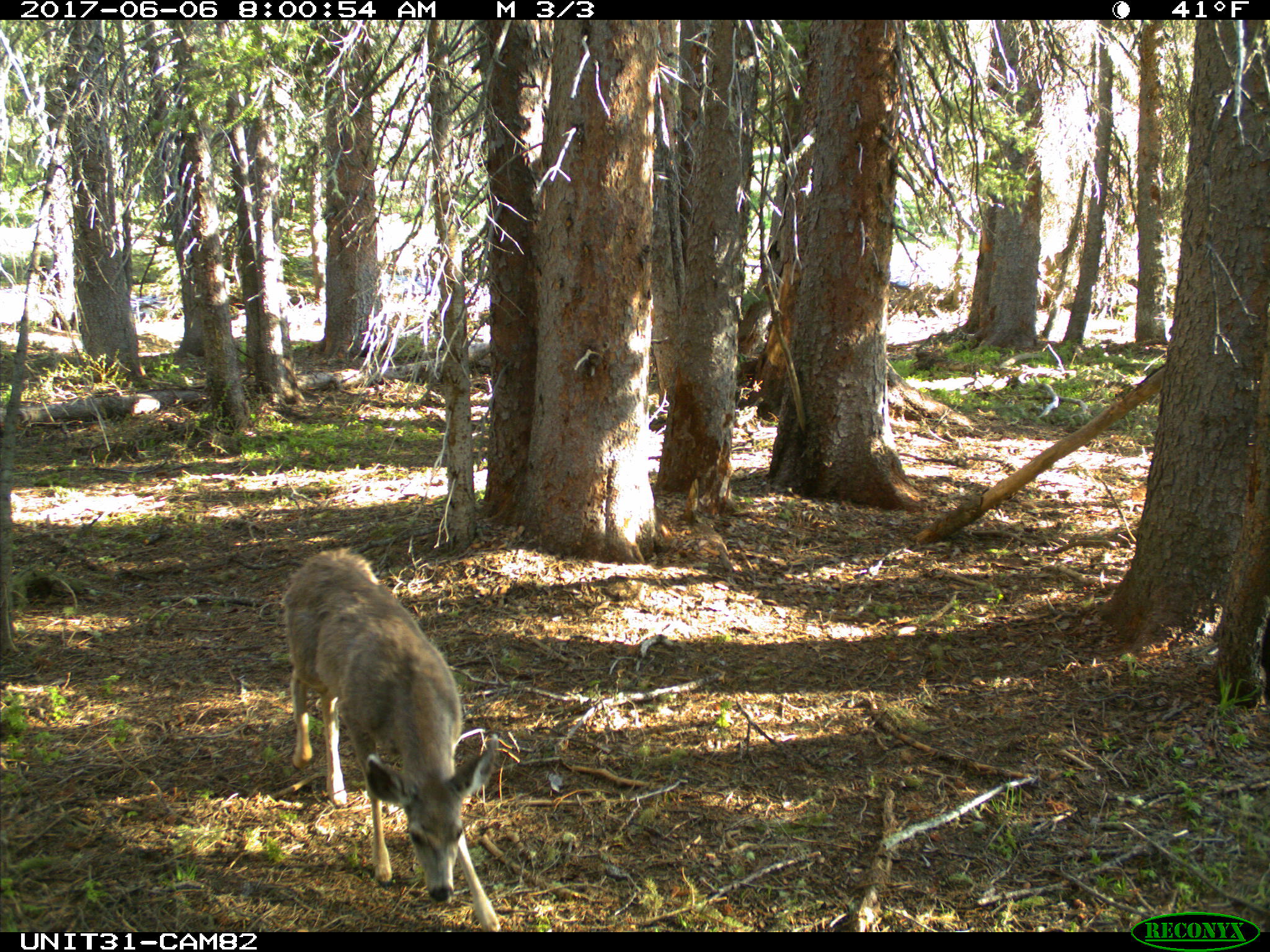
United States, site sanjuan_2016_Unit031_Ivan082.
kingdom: Animalia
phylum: Chordata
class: Mammalia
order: Artiodactyla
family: Cervidae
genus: Odocoileus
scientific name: Odocoileus hemionus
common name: mule deer